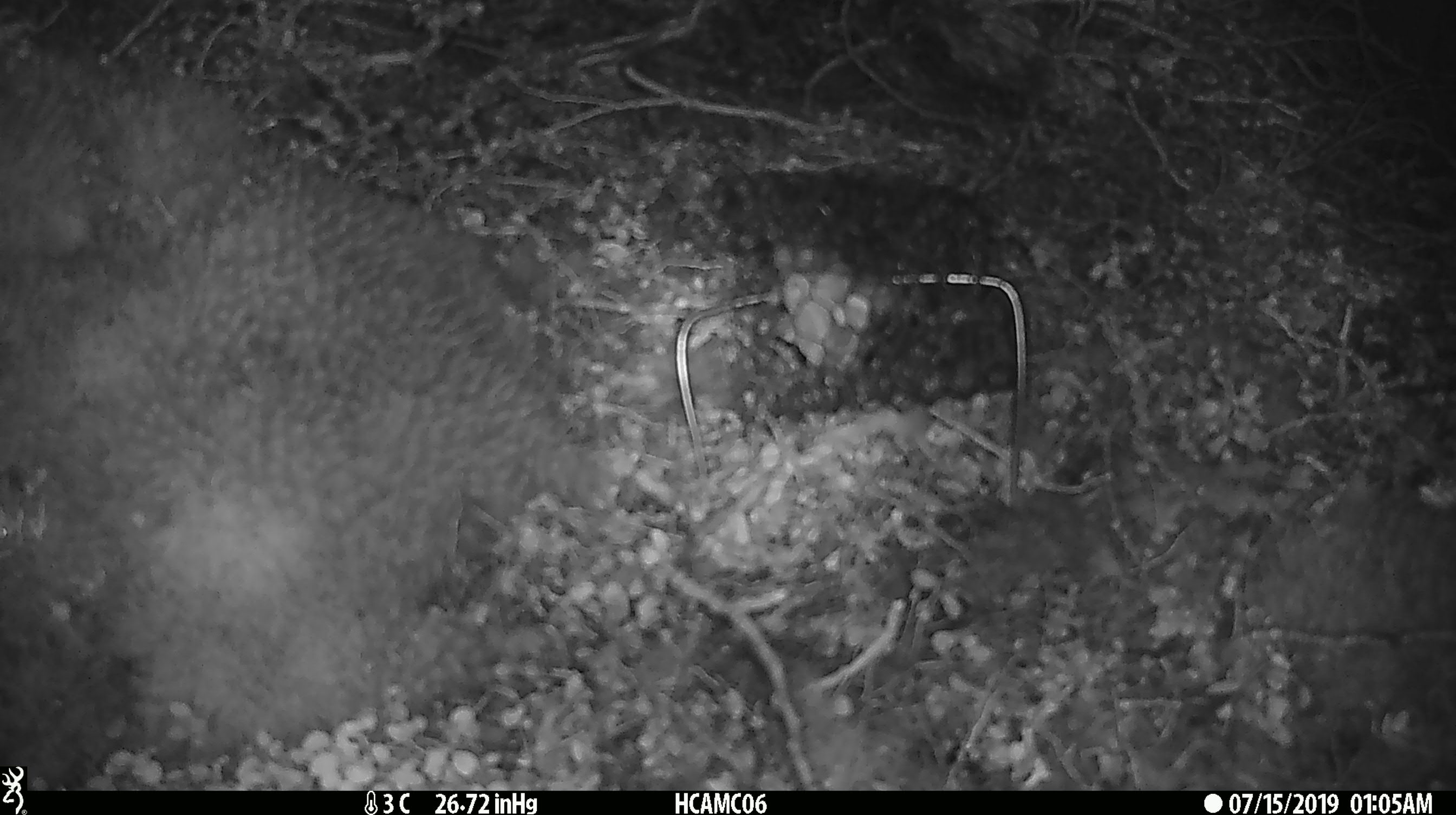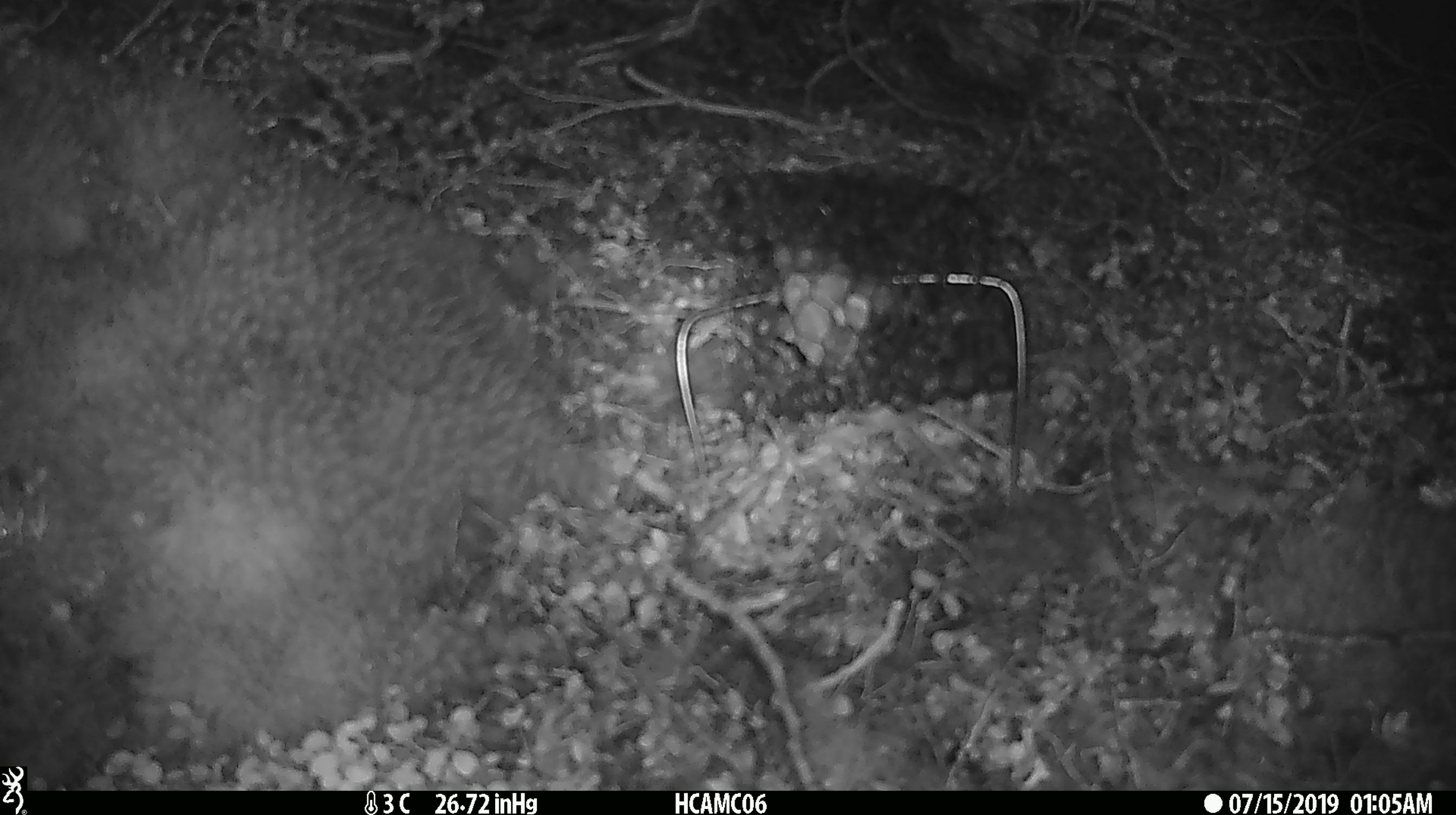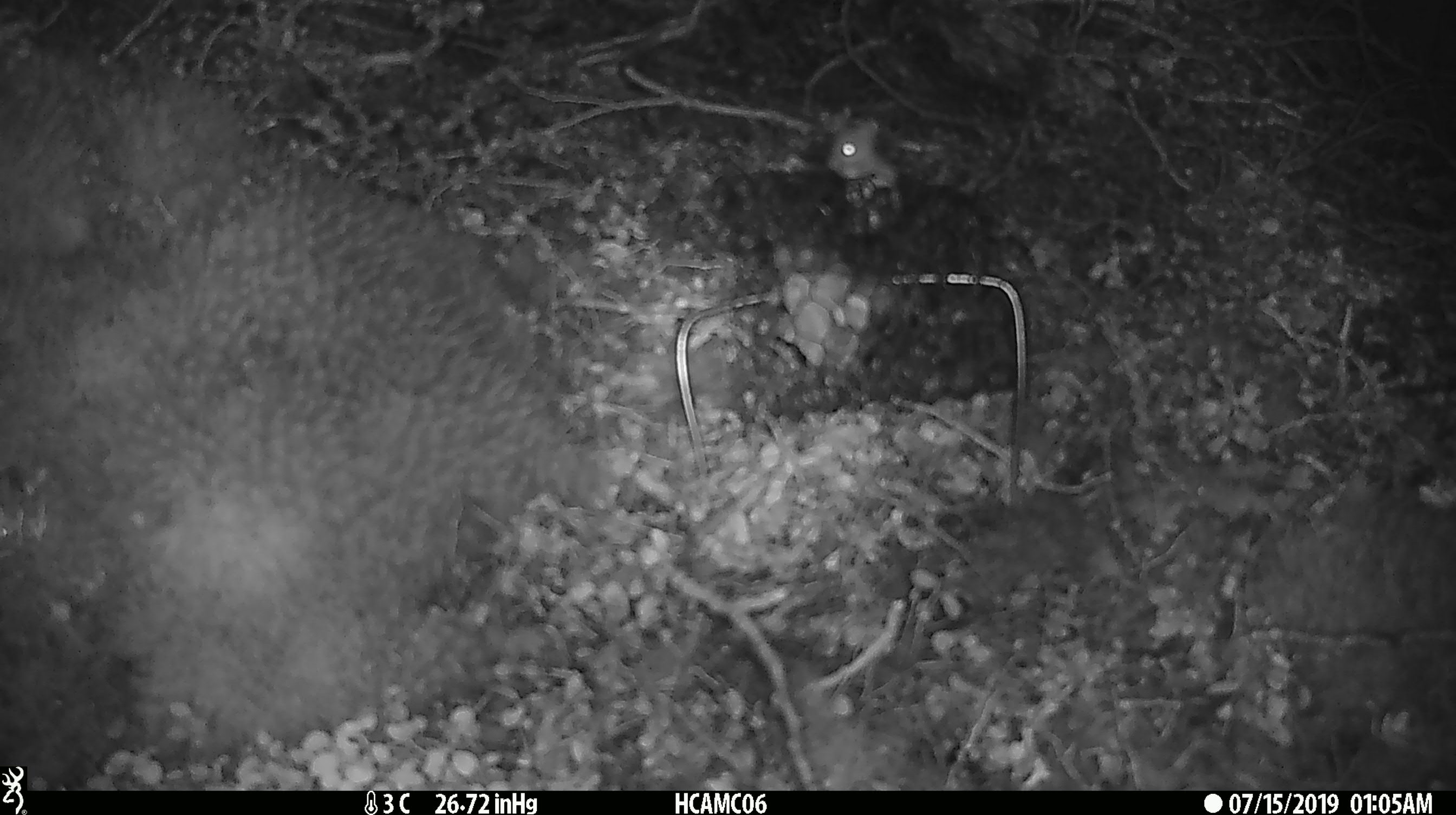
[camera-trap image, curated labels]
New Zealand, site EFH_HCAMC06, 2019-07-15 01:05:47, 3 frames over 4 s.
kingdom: Animalia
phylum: Chordata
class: Mammalia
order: Rodentia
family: Muridae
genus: Mus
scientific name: Mus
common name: mouse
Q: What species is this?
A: Mouse (Mus).